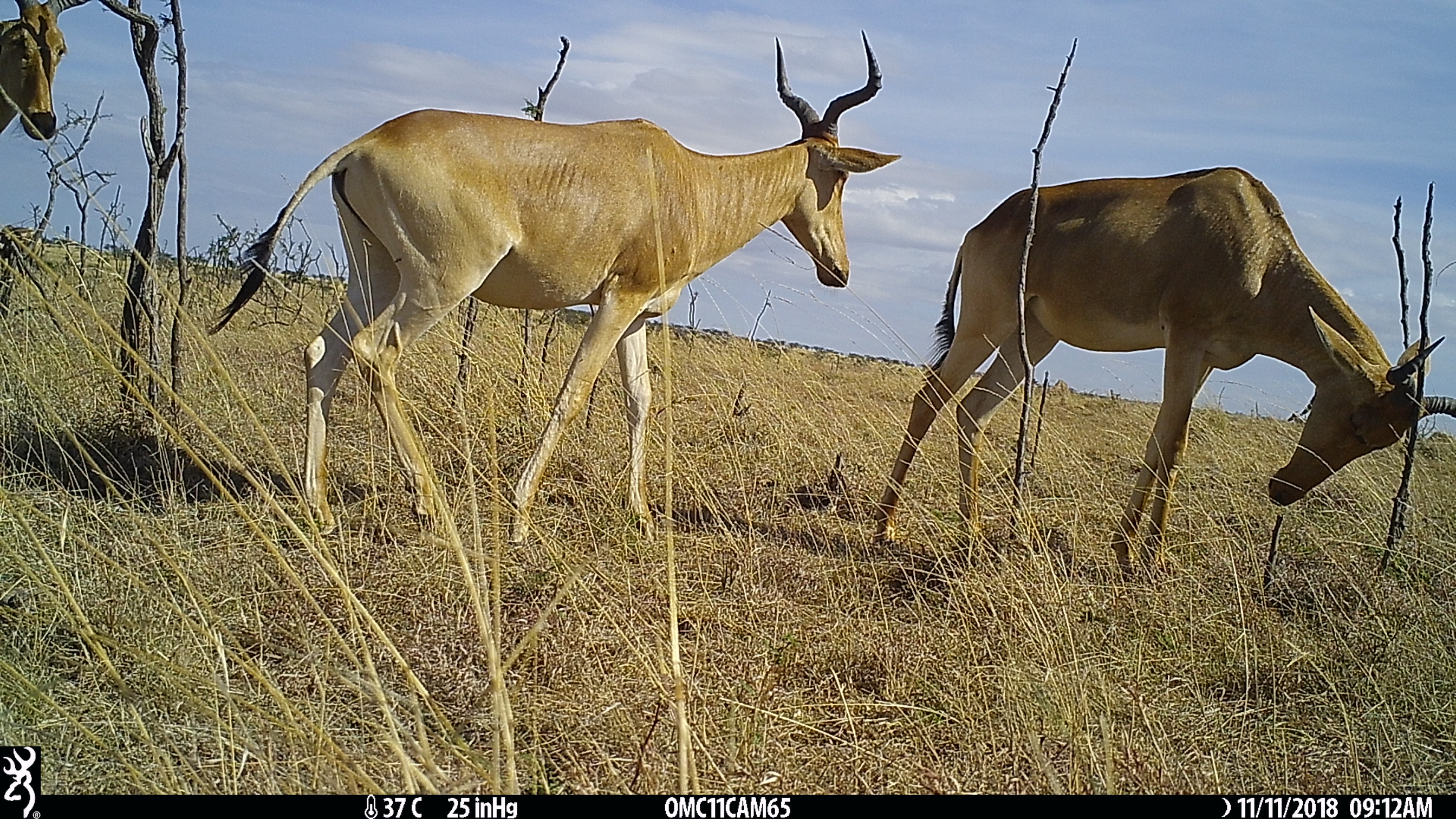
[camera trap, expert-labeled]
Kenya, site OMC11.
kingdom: Animalia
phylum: Chordata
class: Mammalia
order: Artiodactyla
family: Bovidae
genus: Alcelaphus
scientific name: Alcelaphus buselaphus cokii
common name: coke's hartebeest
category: hartebeest cokes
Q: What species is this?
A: Hartebeest cokes (coke's hartebeest) (Alcelaphus buselaphus cokii).